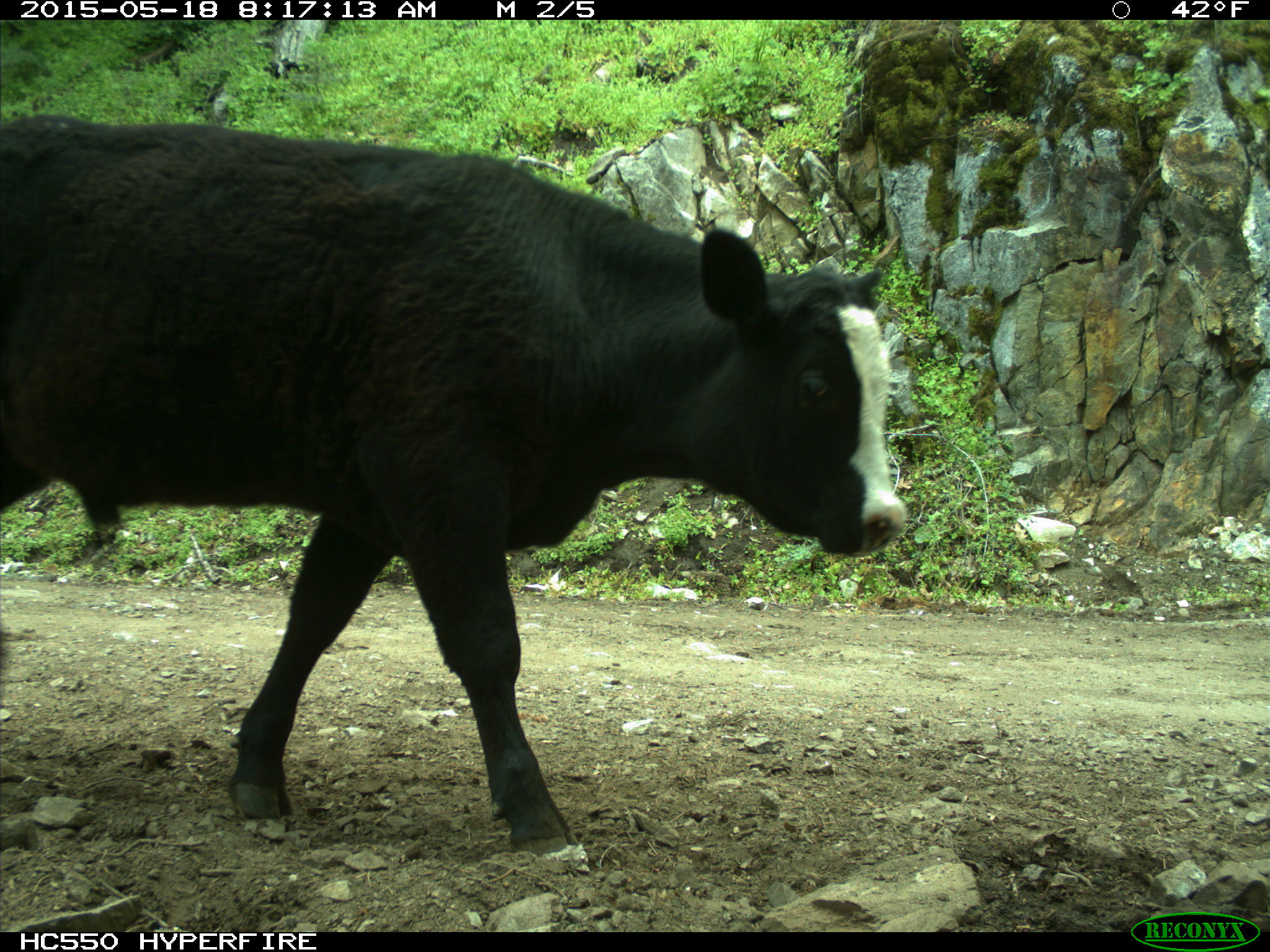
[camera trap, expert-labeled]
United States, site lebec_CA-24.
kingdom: Animalia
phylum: Chordata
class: Mammalia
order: Artiodactyla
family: Bovidae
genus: Bos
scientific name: Bos taurus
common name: domestic cow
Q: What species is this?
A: Bos taurus (domestic cow).